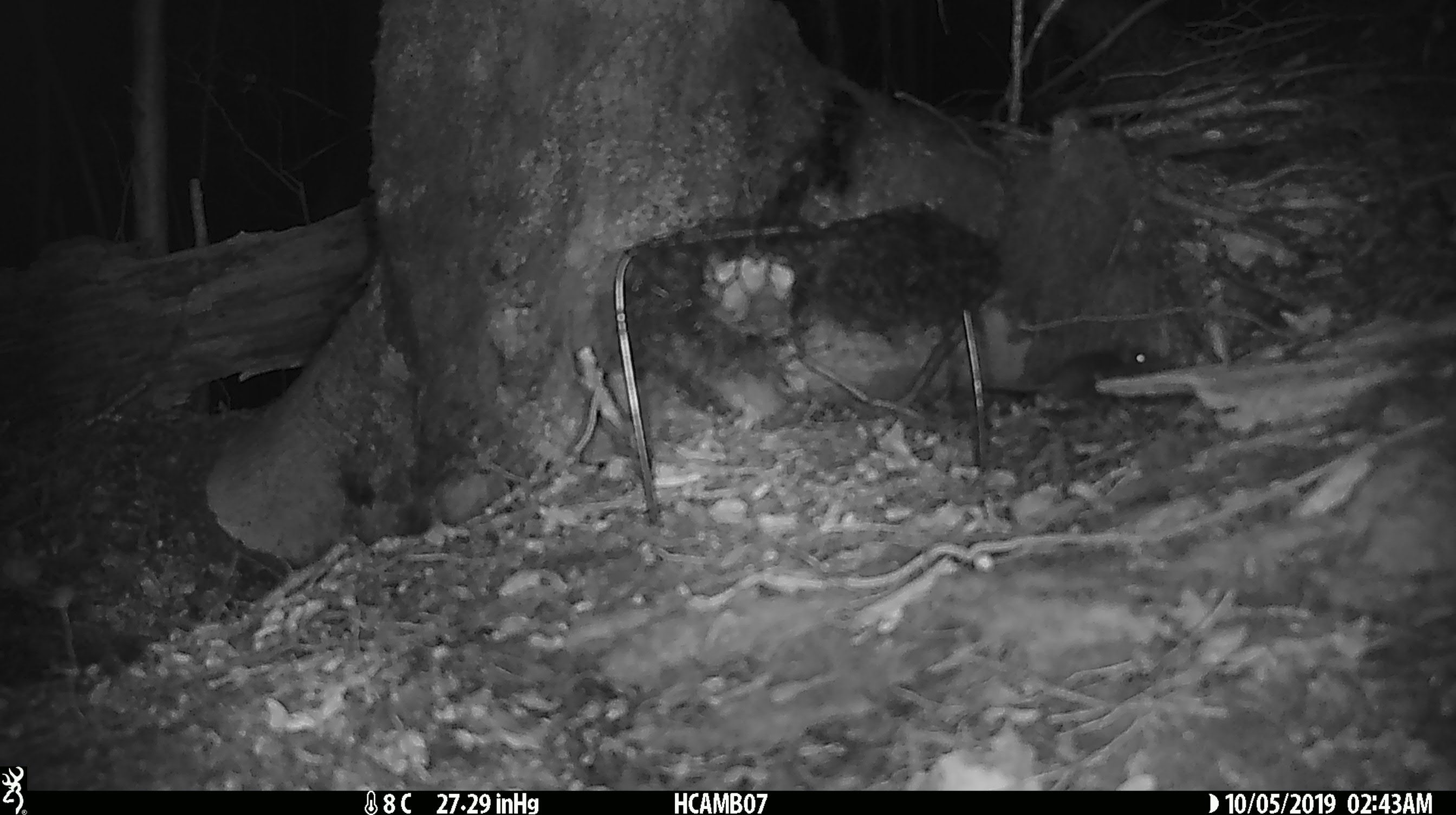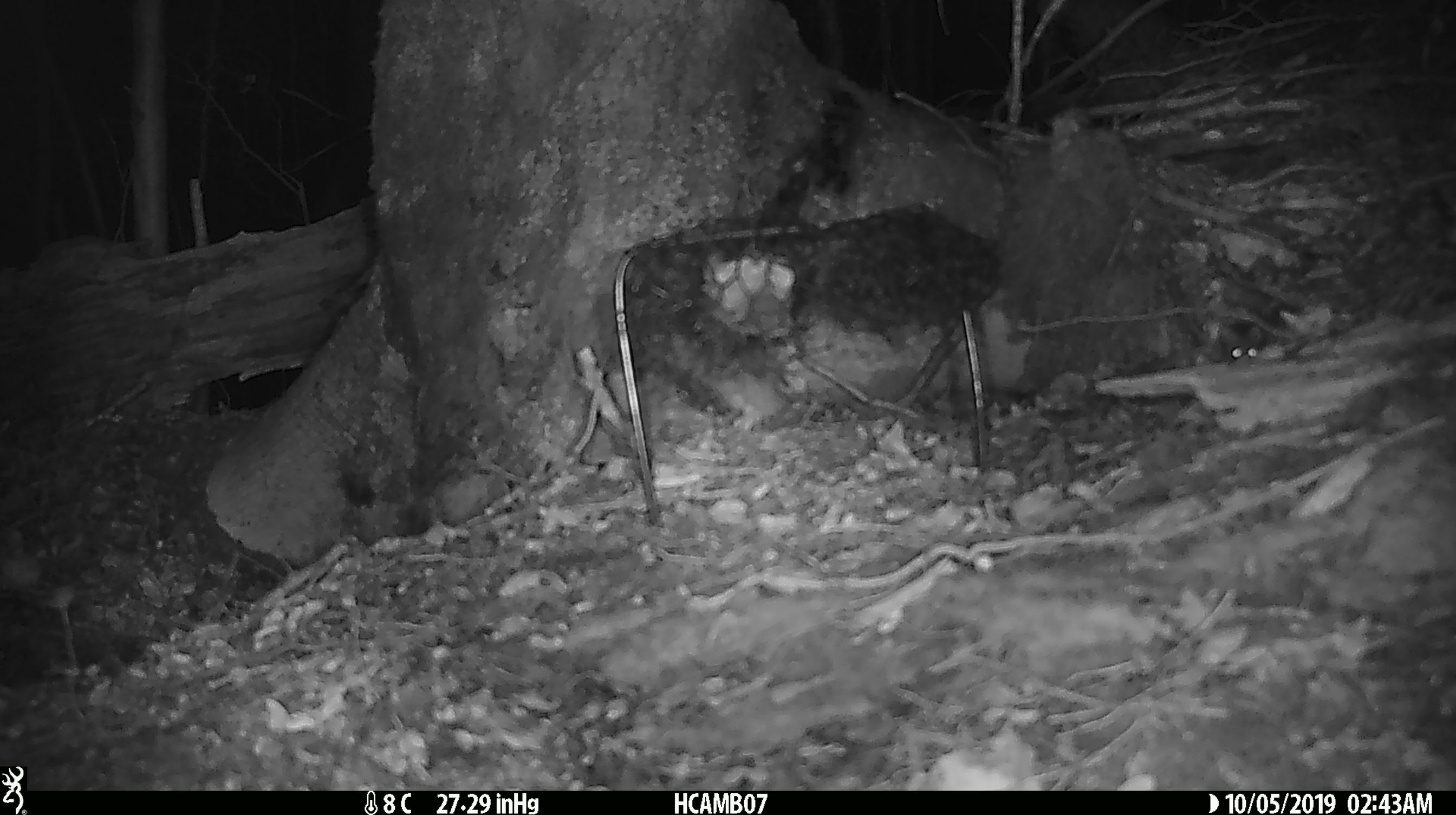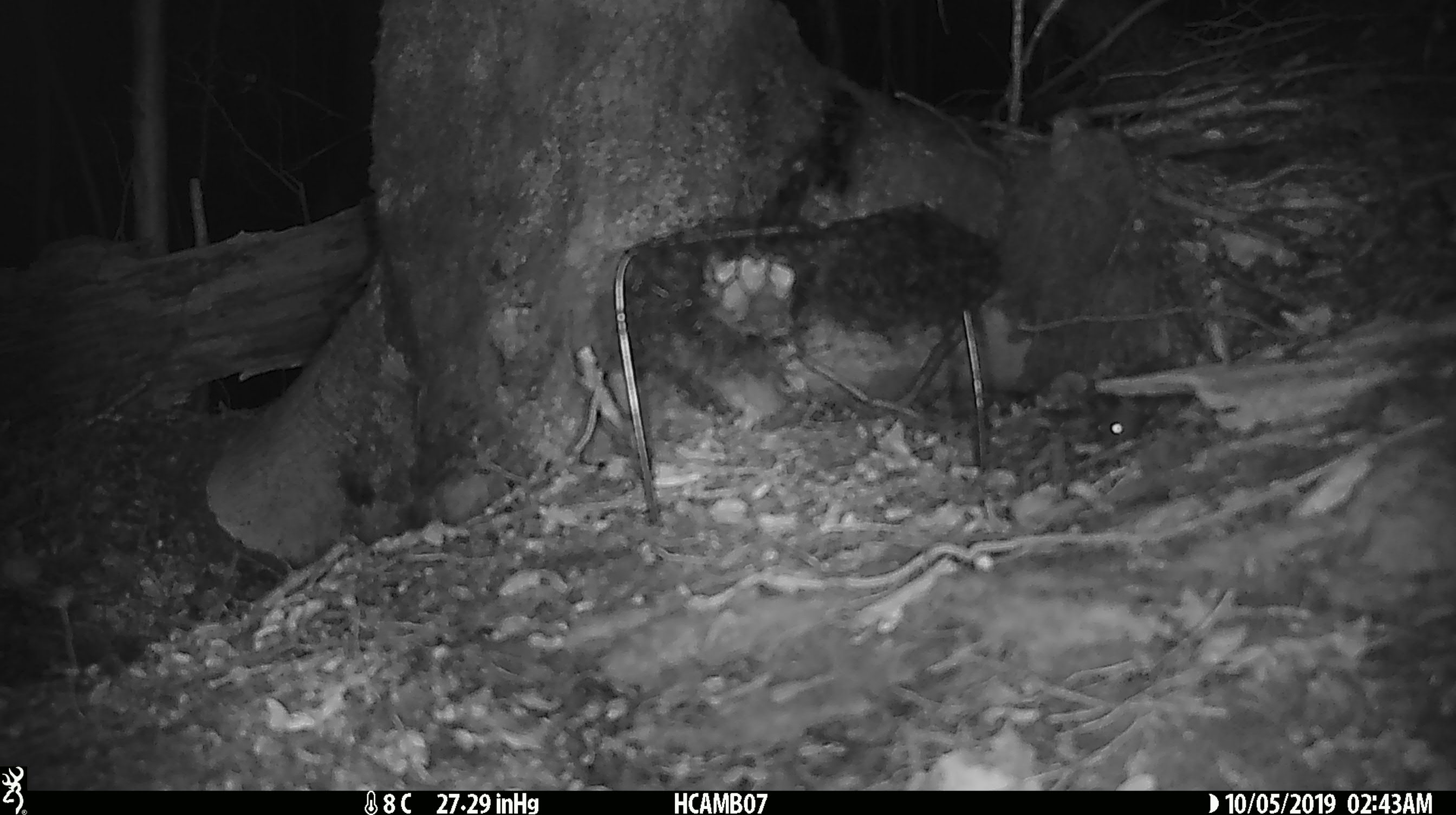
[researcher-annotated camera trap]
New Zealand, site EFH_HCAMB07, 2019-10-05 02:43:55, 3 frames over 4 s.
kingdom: Animalia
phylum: Chordata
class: Mammalia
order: Rodentia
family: Muridae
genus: Mus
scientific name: Mus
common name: mouse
Mouse (Mus).